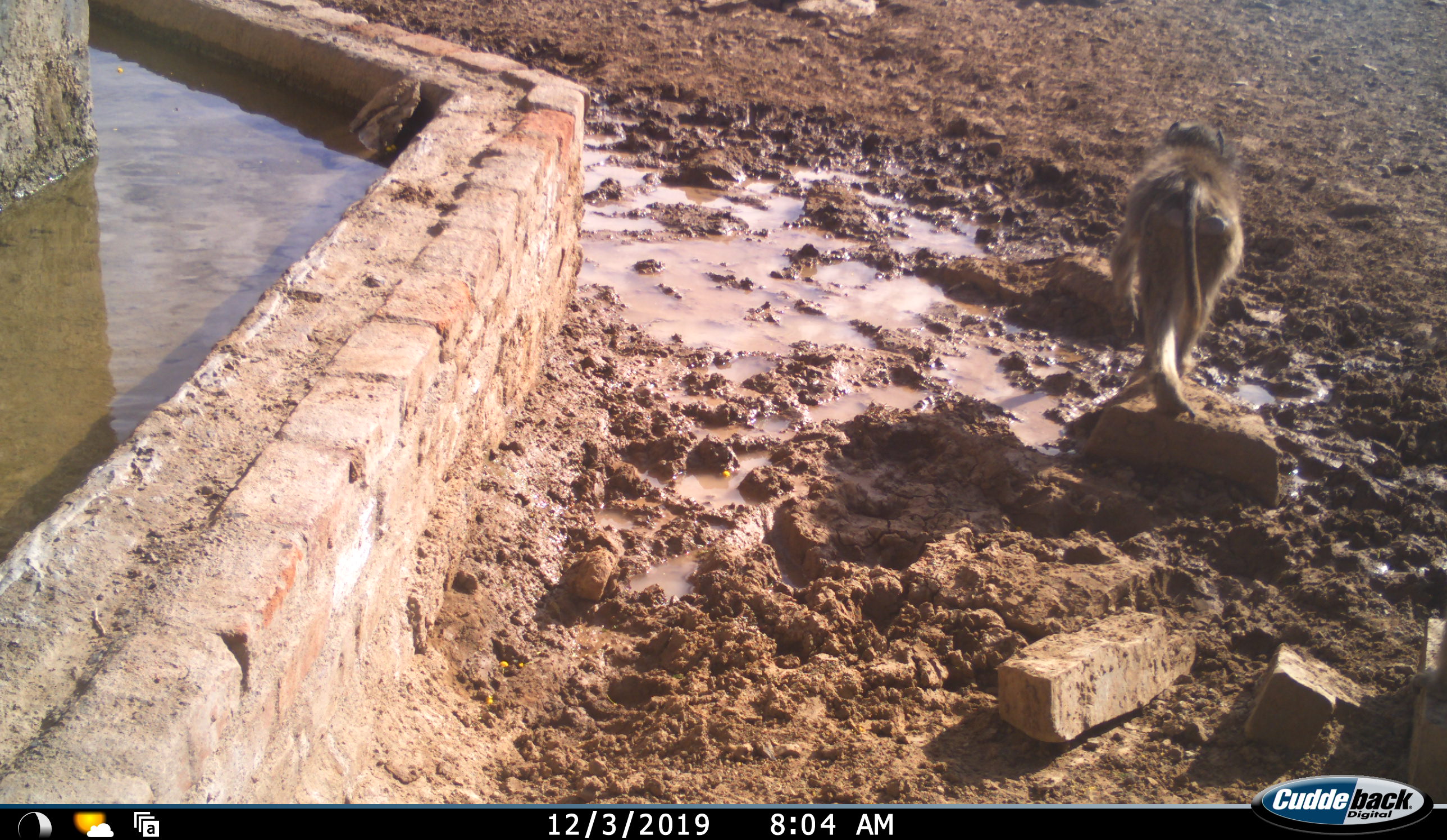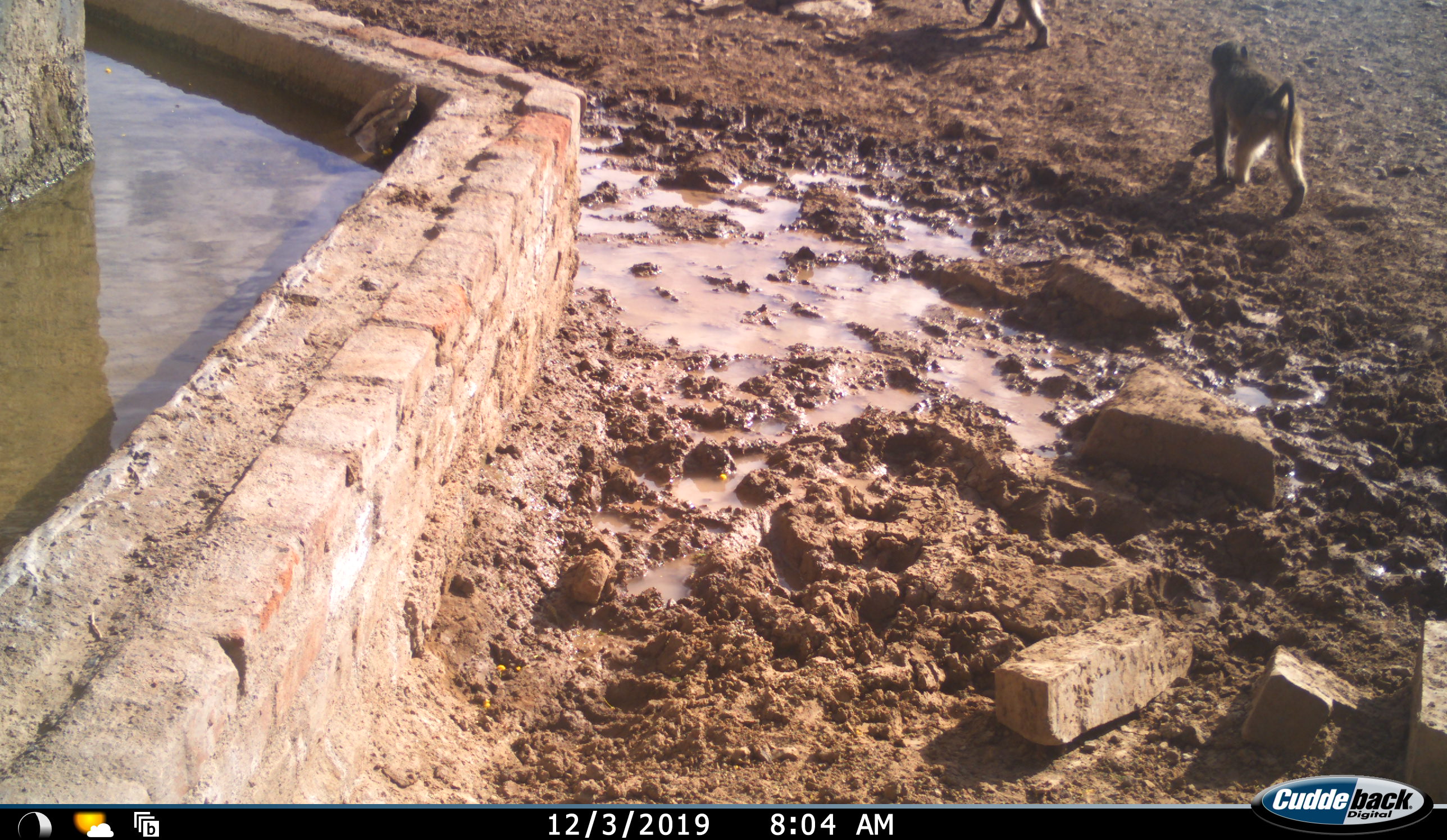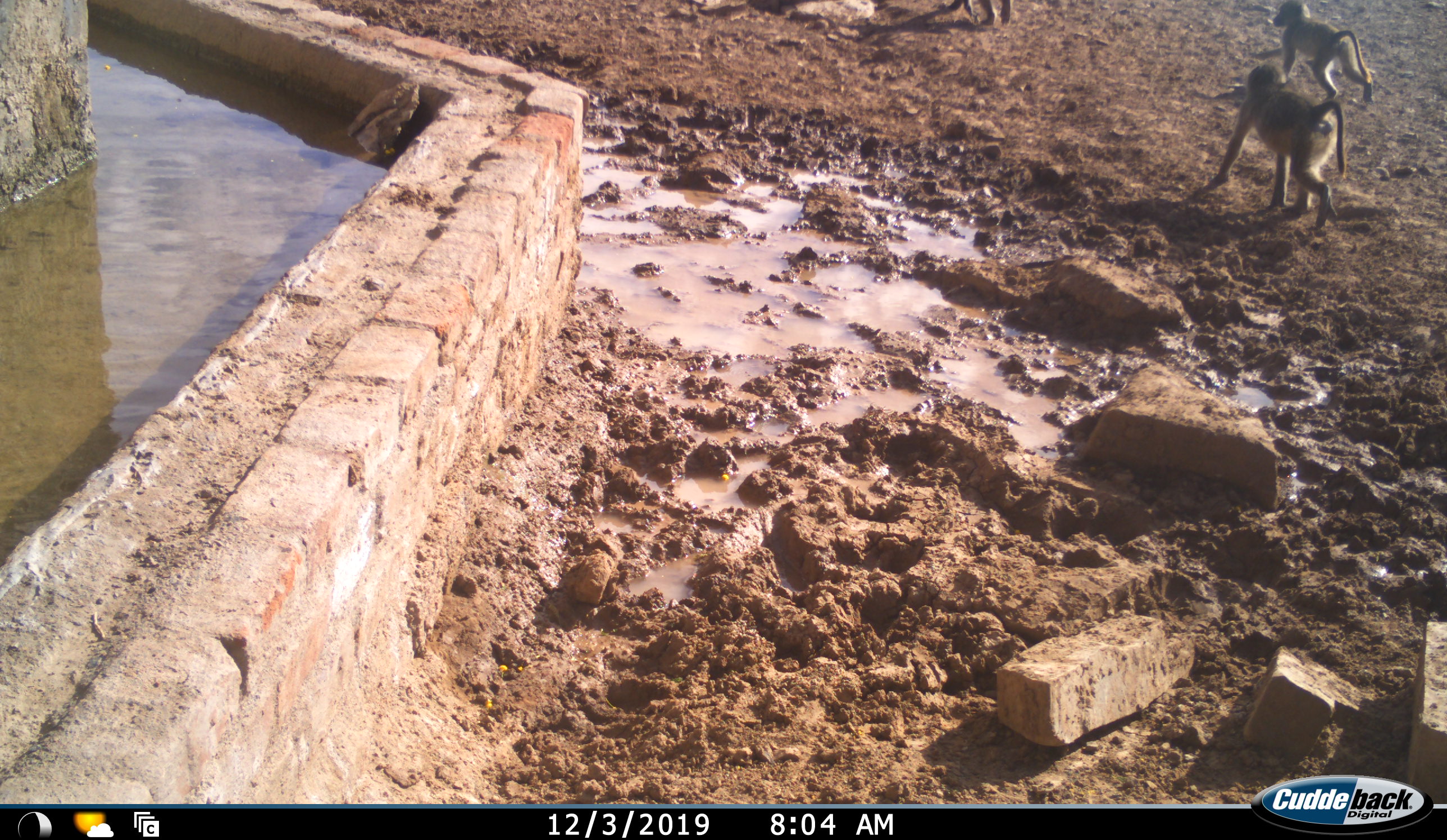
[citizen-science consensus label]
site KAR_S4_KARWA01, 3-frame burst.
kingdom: Animalia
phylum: Chordata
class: Mammalia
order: Primates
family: Cercopithecidae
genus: Papio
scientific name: Papio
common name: baboon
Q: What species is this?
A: Baboon (Papio).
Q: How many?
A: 3.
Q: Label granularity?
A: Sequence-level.